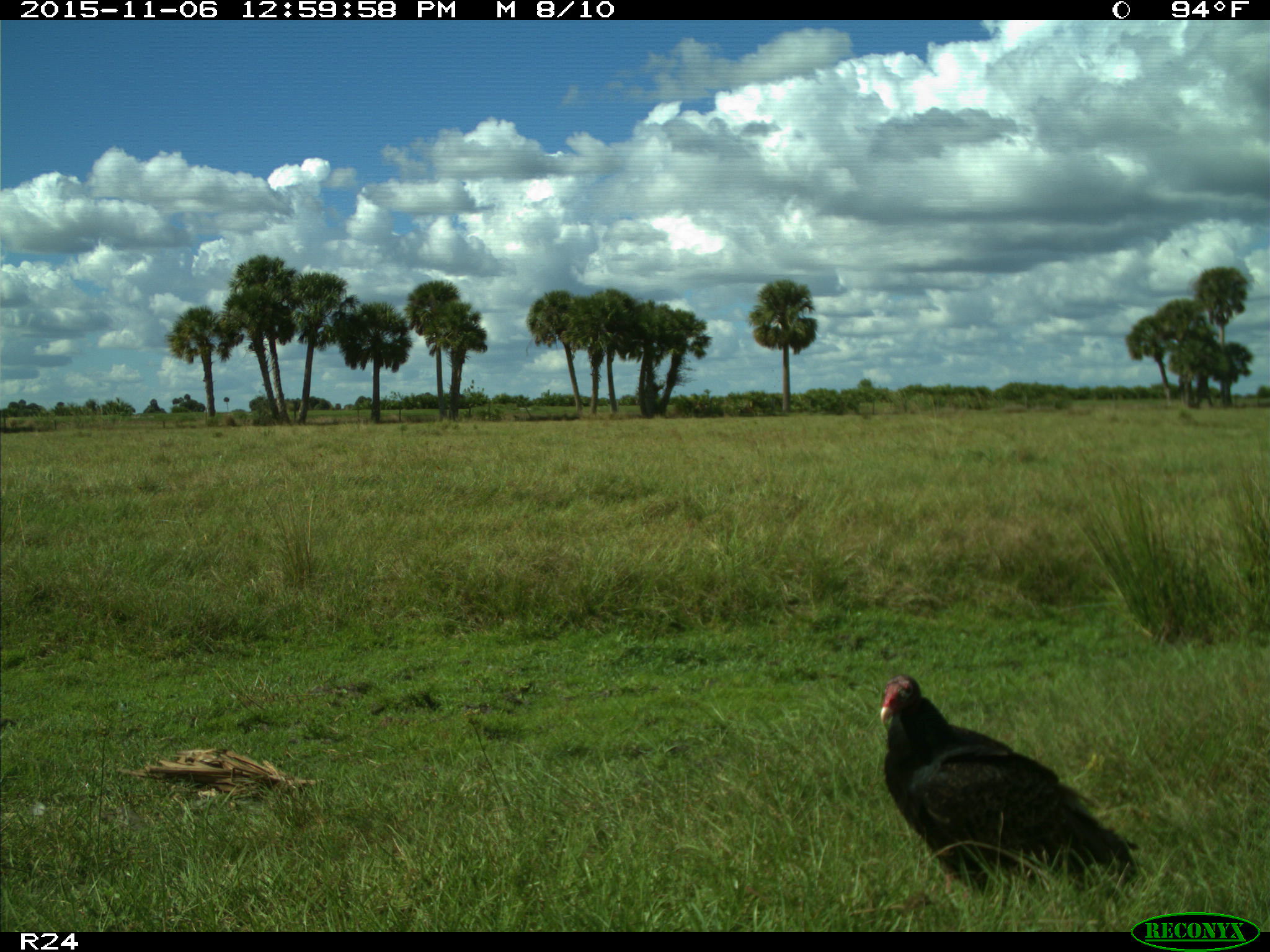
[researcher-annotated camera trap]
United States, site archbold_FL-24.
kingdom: Animalia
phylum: Chordata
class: Aves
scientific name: Aves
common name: birds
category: unidentified bird